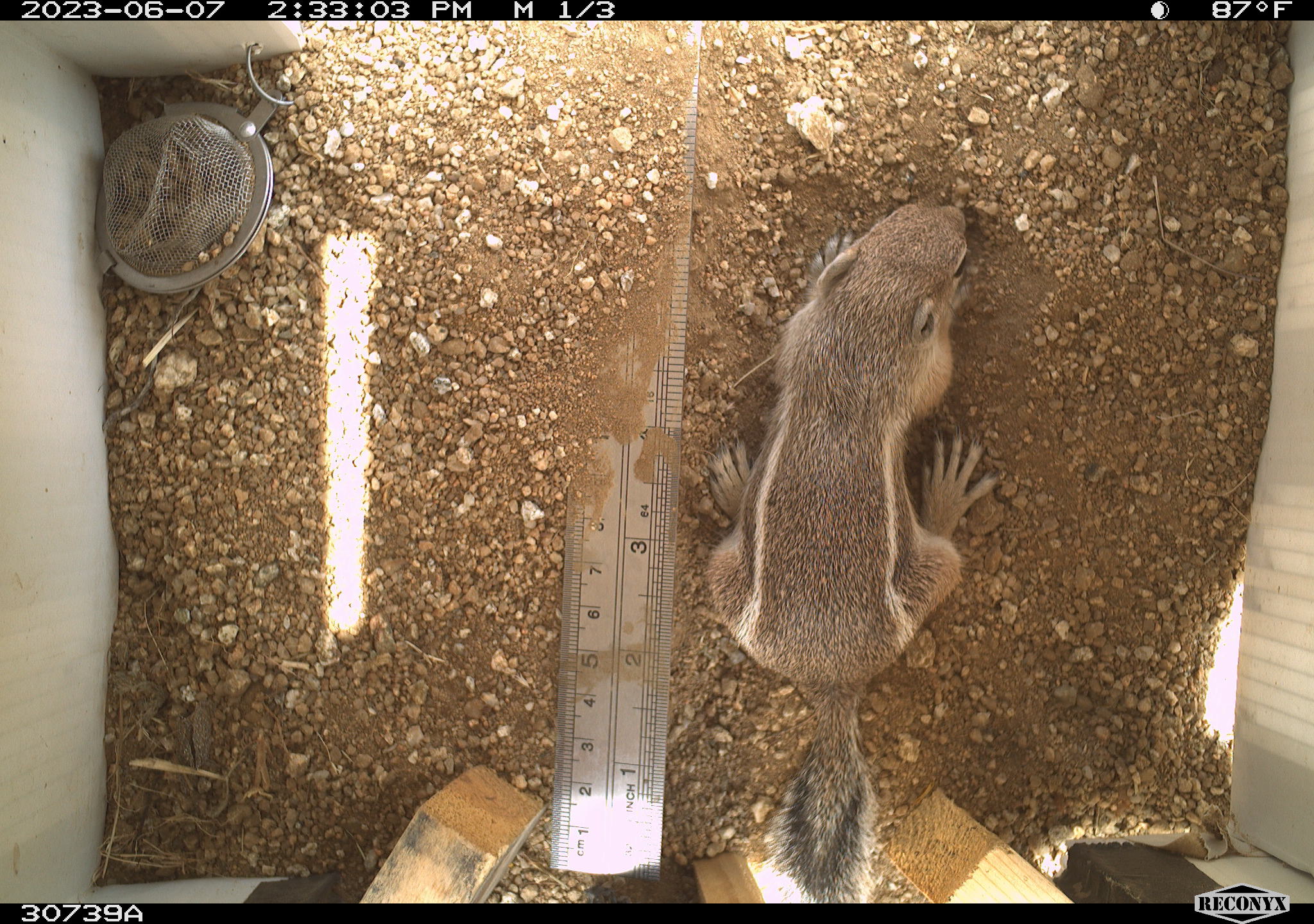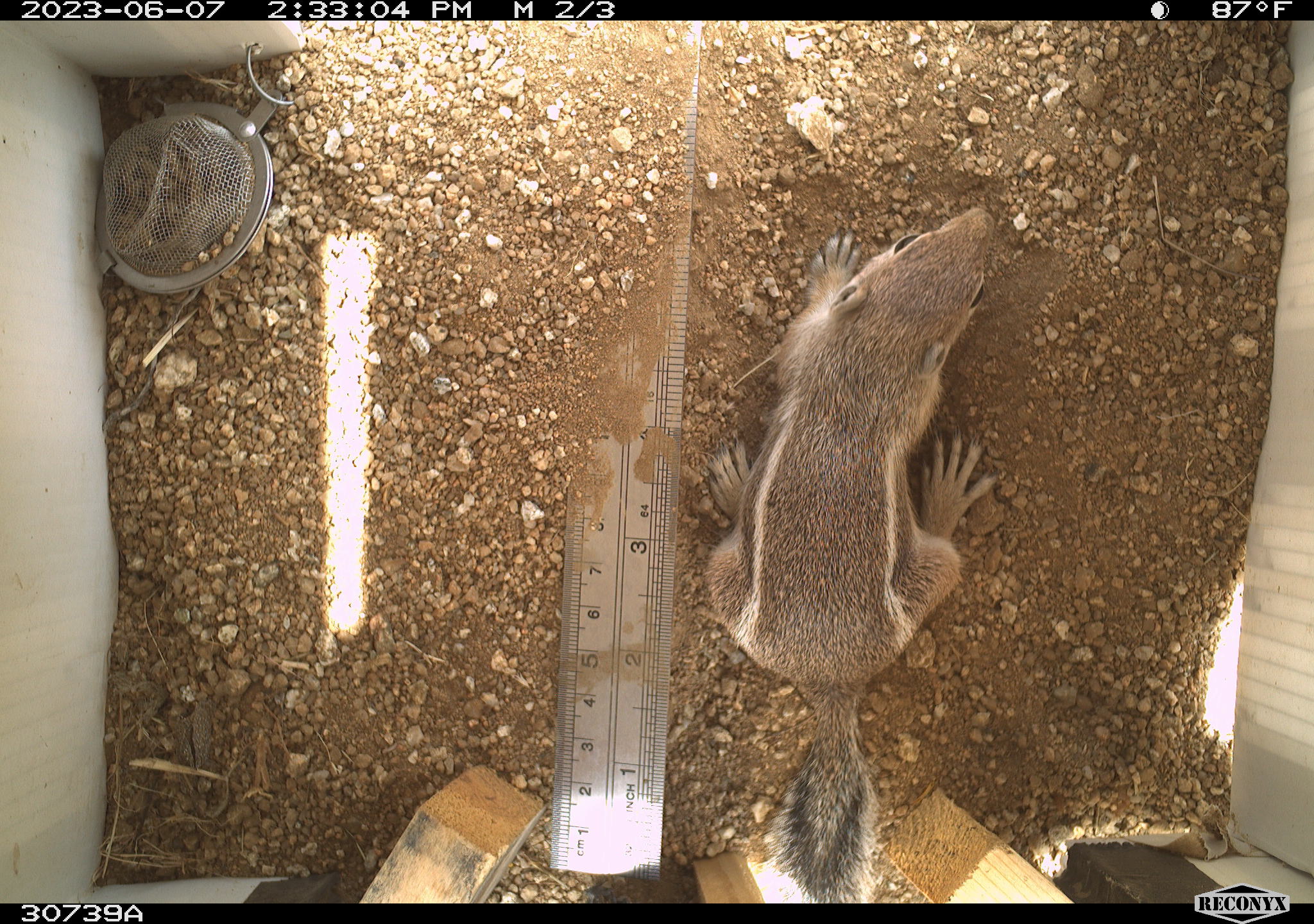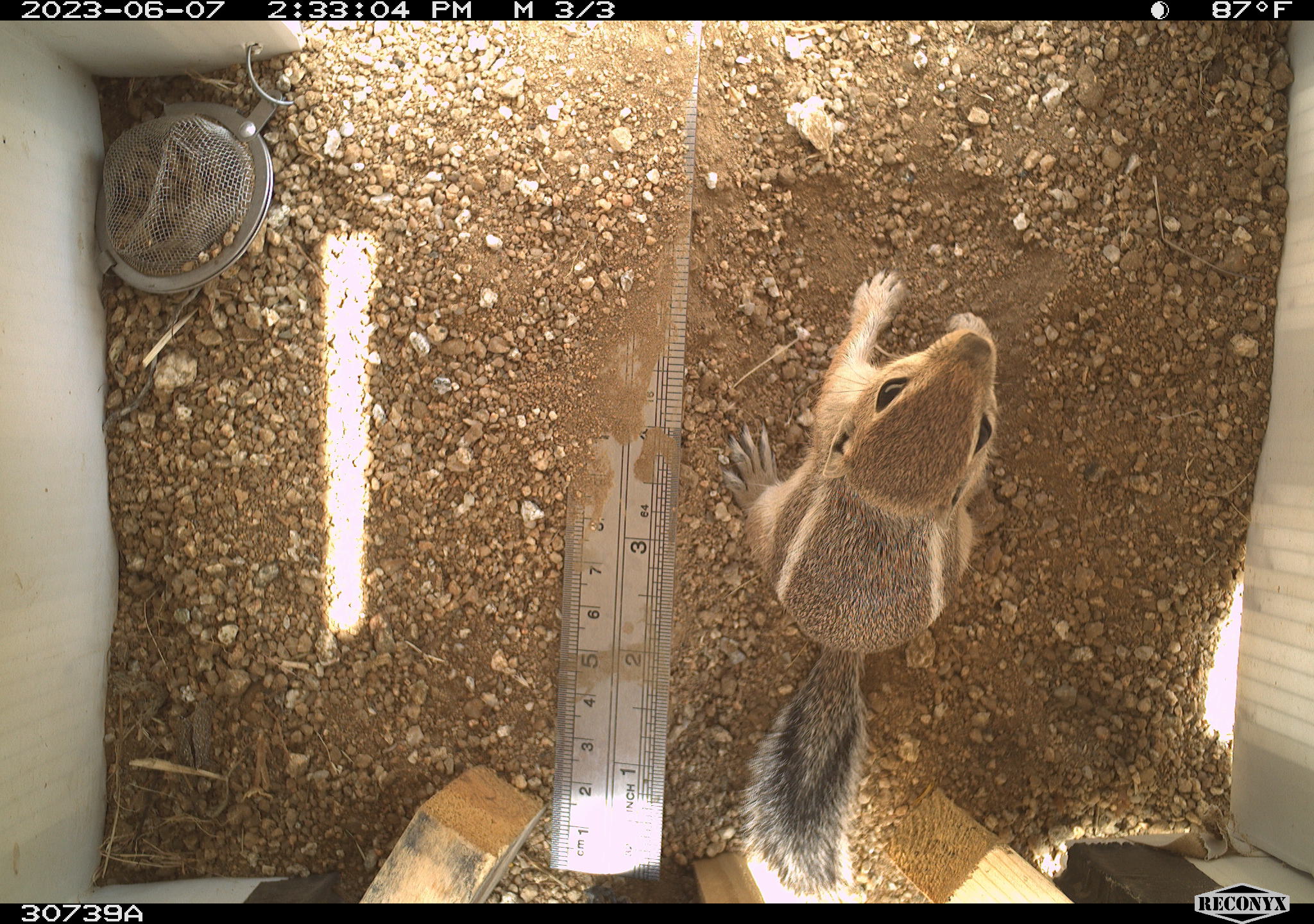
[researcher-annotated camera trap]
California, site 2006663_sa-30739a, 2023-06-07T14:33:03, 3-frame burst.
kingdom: Animalia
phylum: Chordata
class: Mammalia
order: Rodentia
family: Sciuridae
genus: Ammospermophilus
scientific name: Ammospermophilus leucurus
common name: white-tailed antelope squirrel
White-tailed antelope squirrel (Ammospermophilus leucurus).